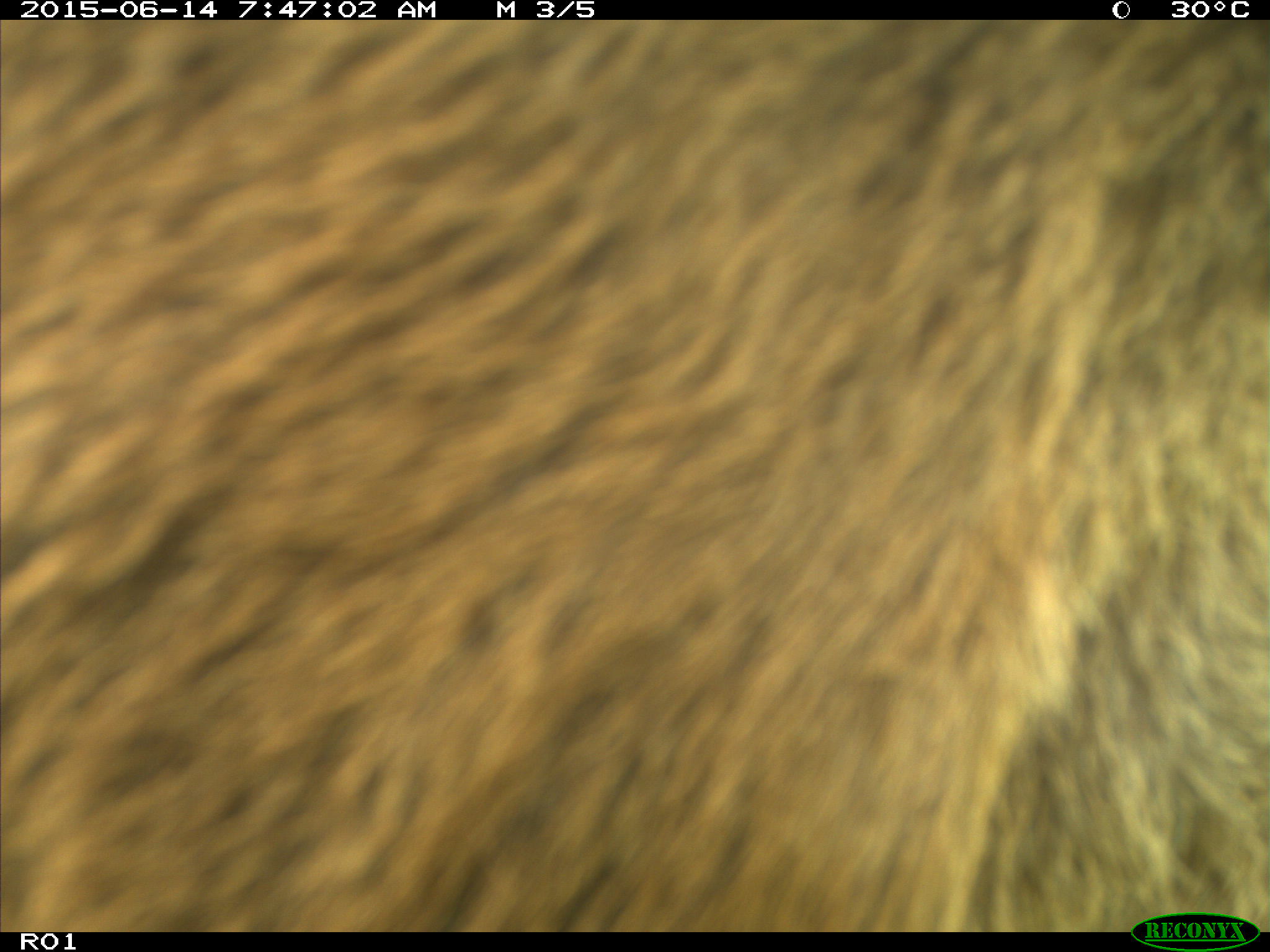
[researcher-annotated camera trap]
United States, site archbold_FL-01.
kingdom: Animalia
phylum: Chordata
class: Mammalia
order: Artiodactyla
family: Bovidae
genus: Bos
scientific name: Bos taurus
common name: domestic cow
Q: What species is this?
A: Bos taurus (domestic cow).